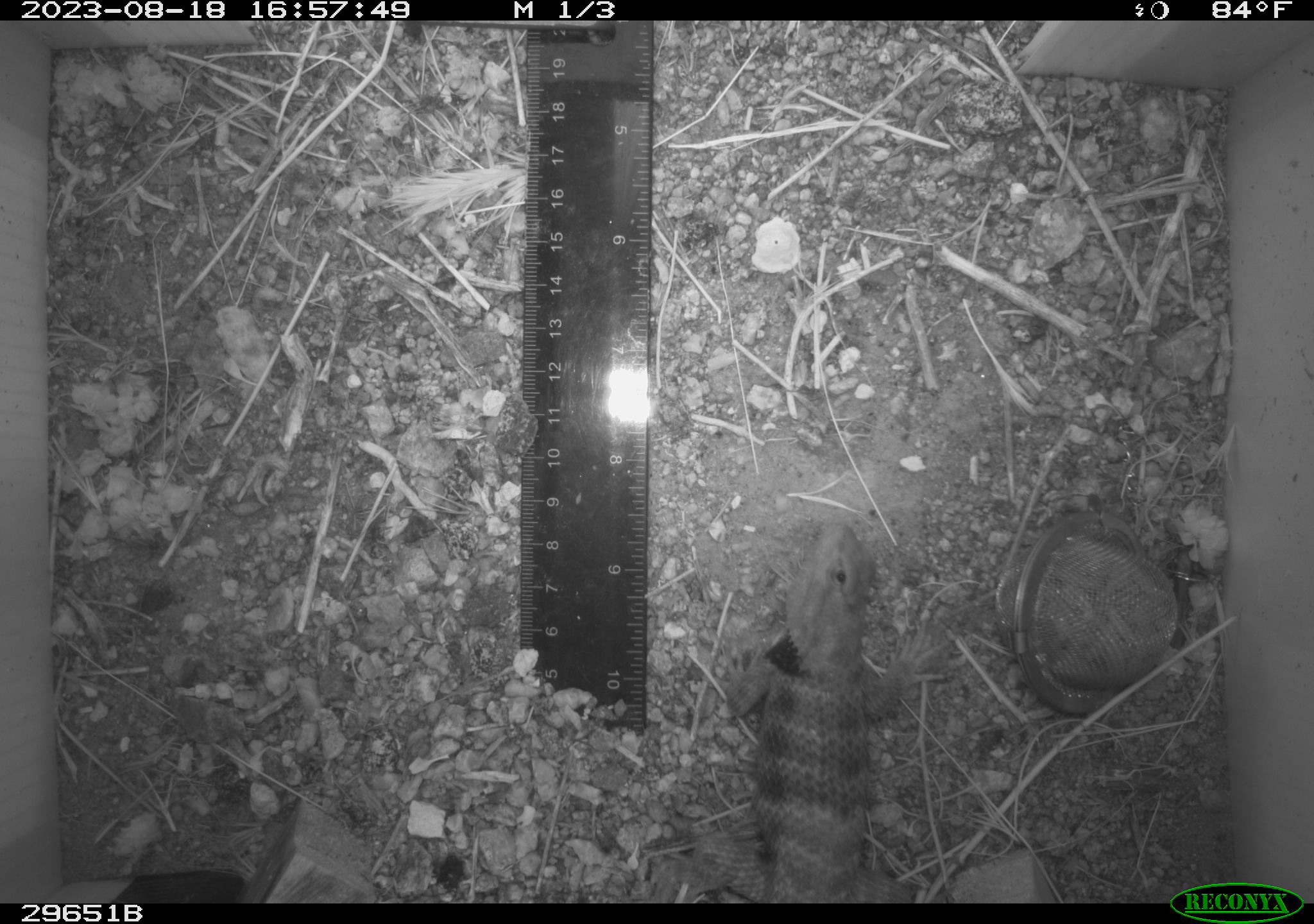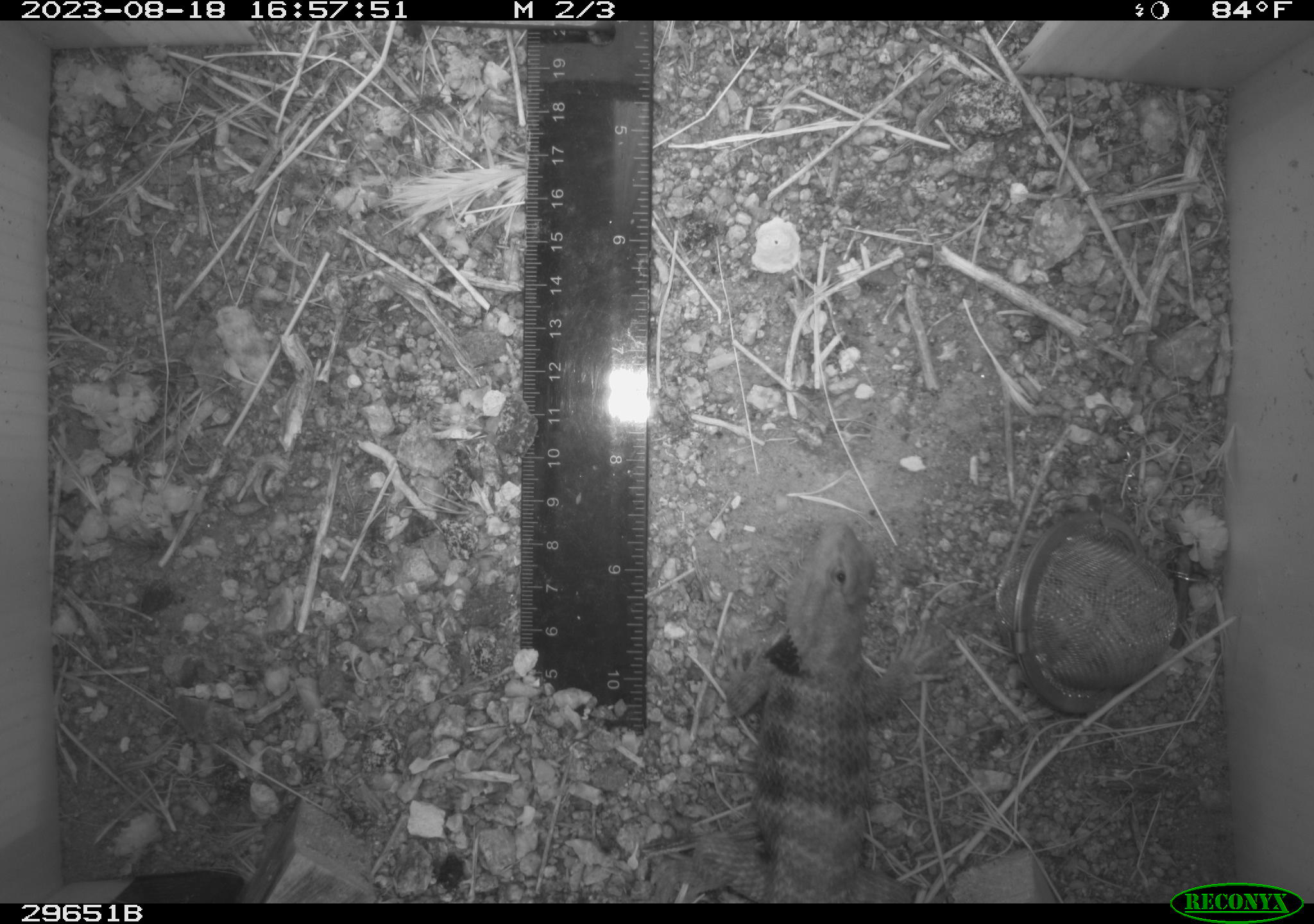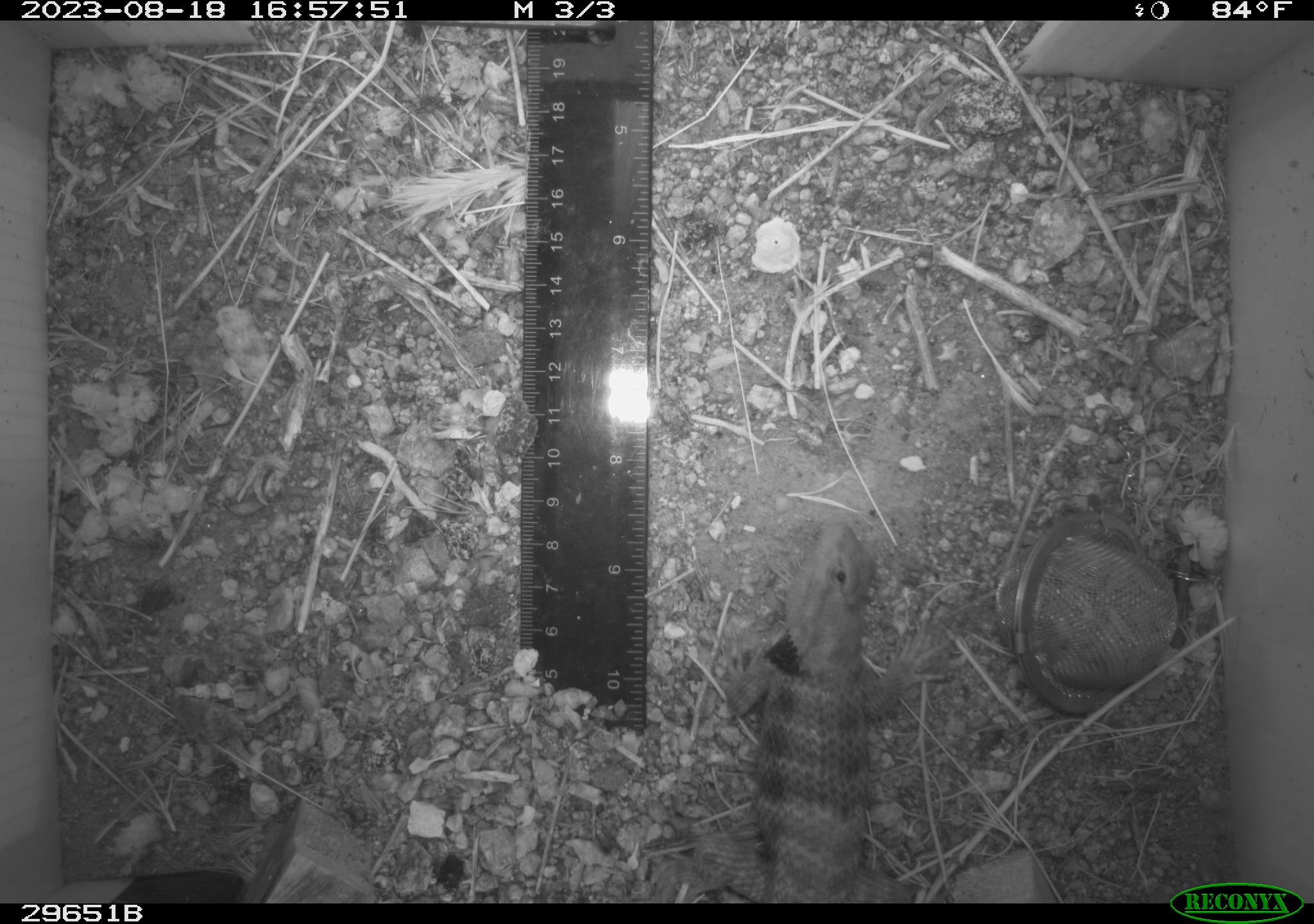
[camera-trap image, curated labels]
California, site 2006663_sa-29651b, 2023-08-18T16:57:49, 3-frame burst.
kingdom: Animalia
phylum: Chordata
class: Reptilia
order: Squamata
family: Phrynosomatidae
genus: Sceloporus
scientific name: Sceloporus uniformis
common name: yellow-backed spiny lizard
Yellow-backed spiny lizard (Sceloporus uniformis).